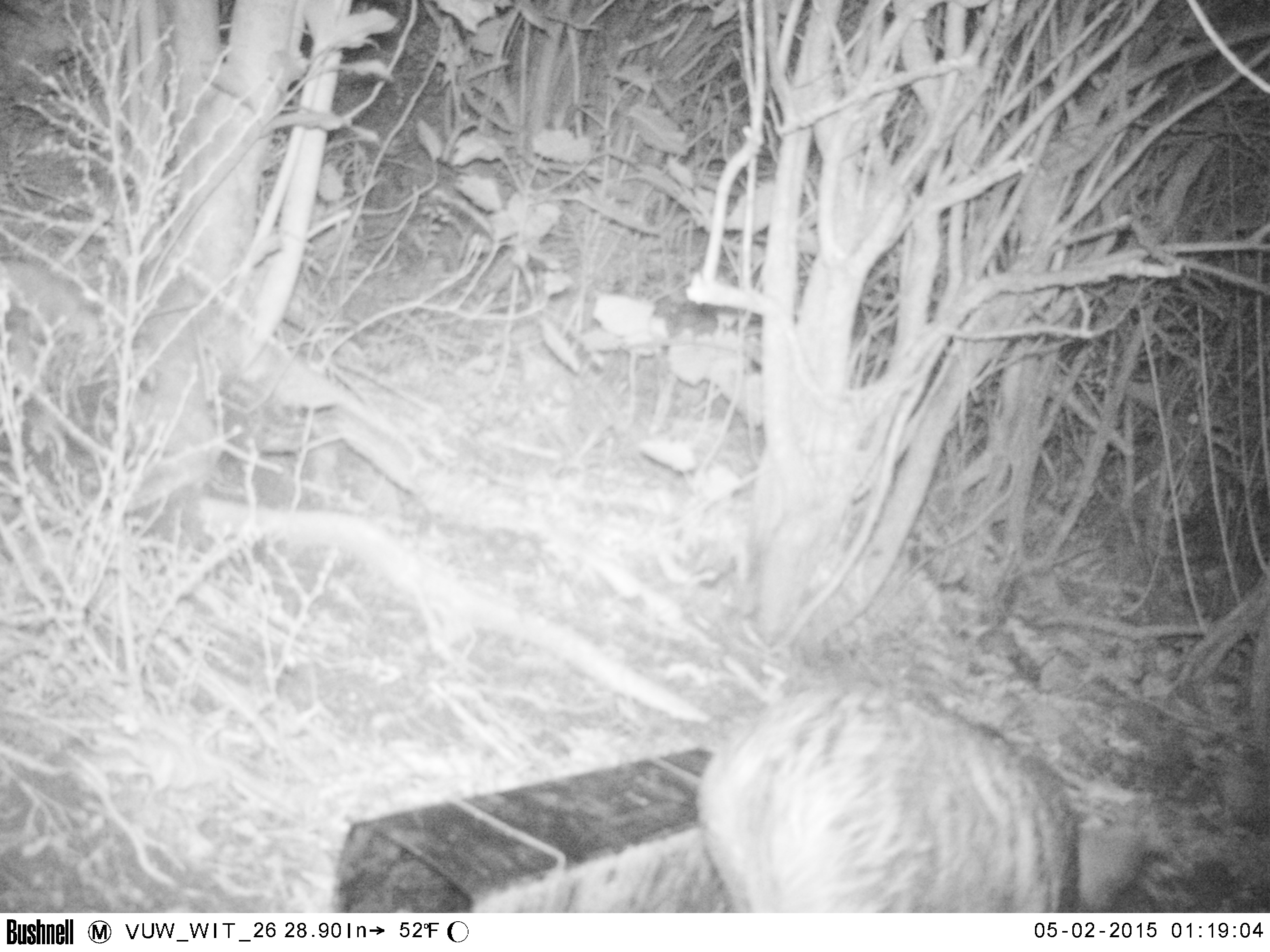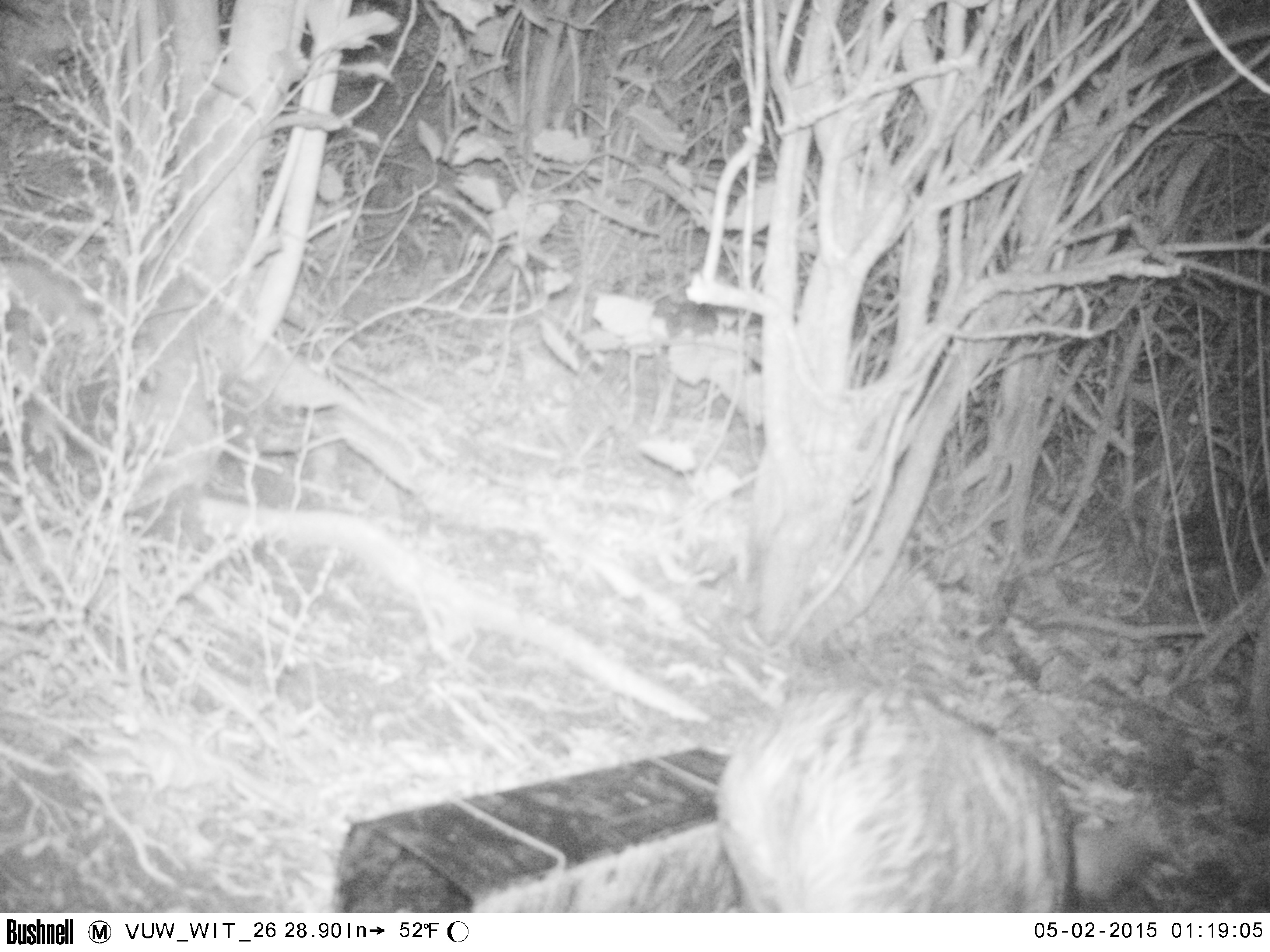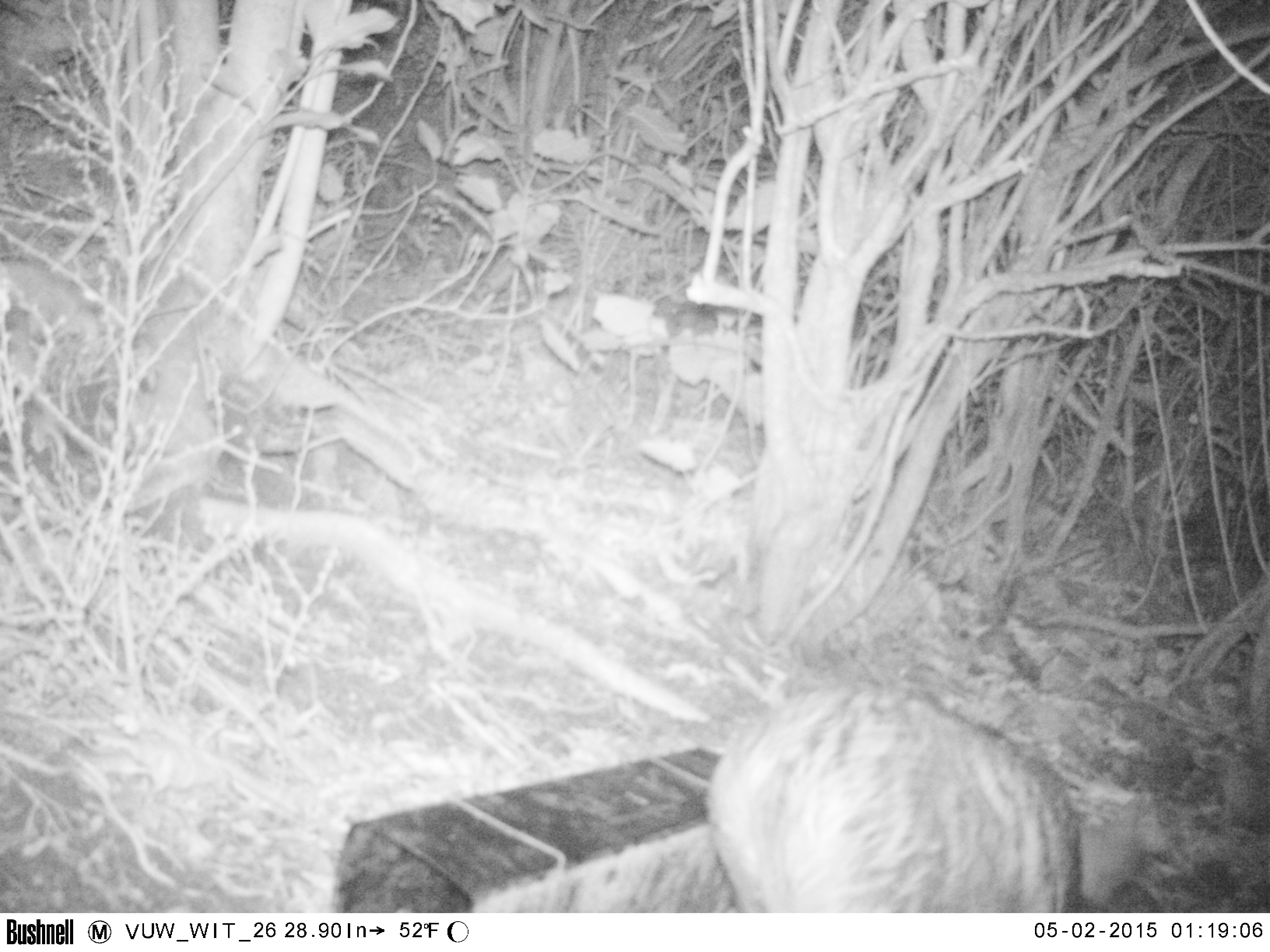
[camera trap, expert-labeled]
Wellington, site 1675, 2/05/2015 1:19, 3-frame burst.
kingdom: Animalia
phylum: Chordata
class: Mammalia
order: Artiodactyla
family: Suidae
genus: Sus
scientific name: Sus scrofa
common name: pig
Pig (Sus scrofa).